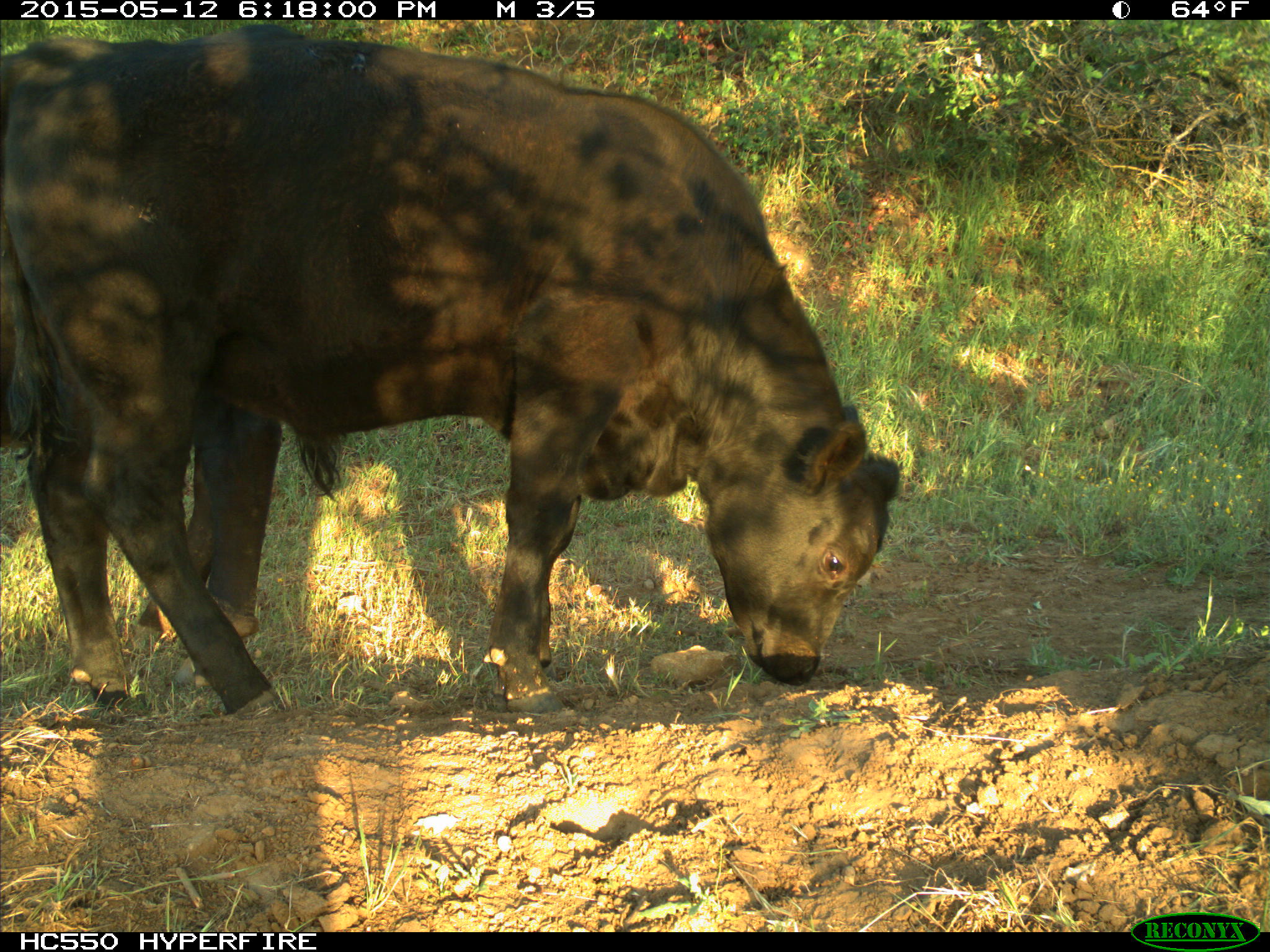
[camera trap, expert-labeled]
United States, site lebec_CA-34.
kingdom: Animalia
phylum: Chordata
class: Mammalia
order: Artiodactyla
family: Bovidae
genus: Bos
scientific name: Bos taurus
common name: domestic cow